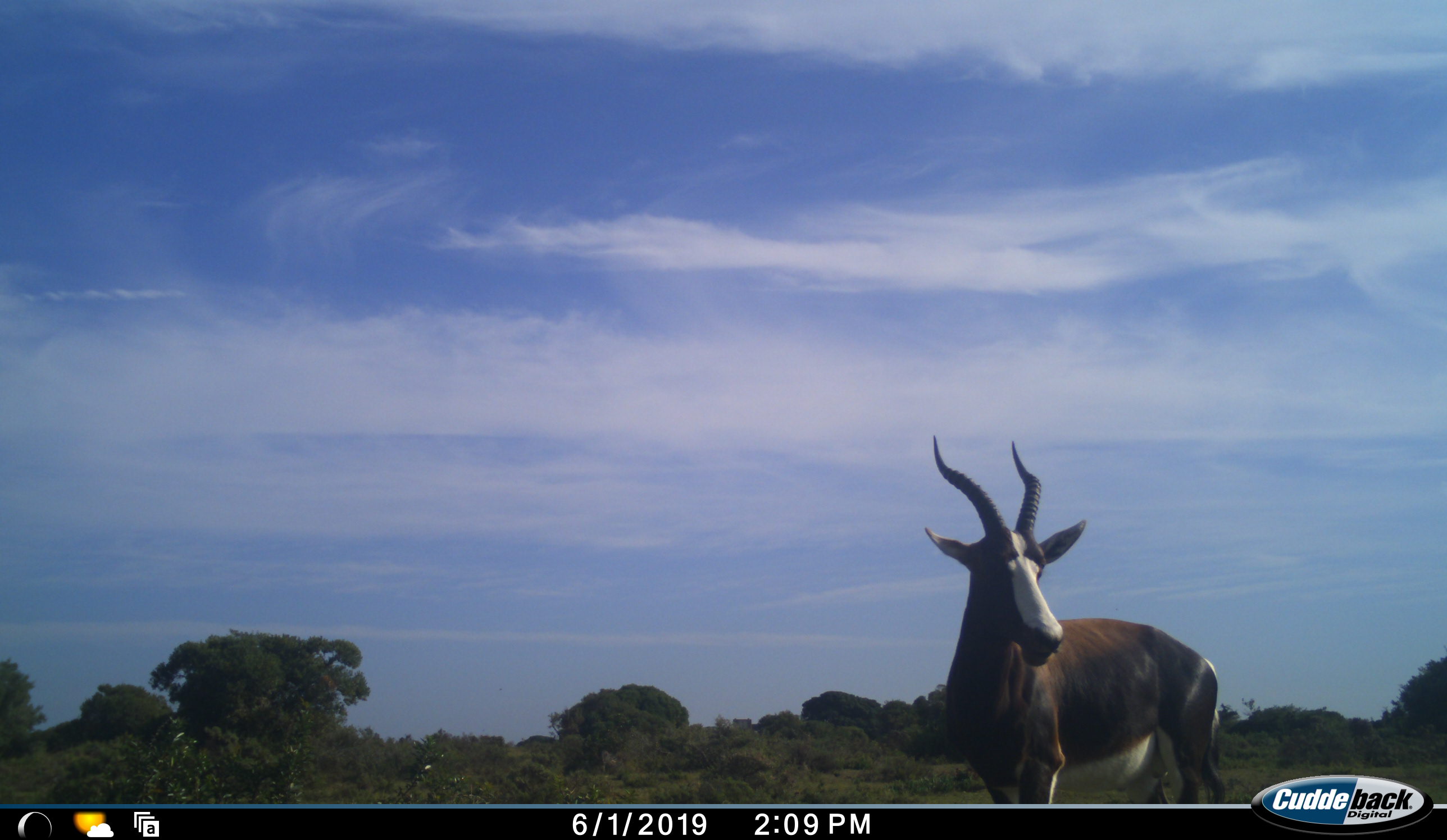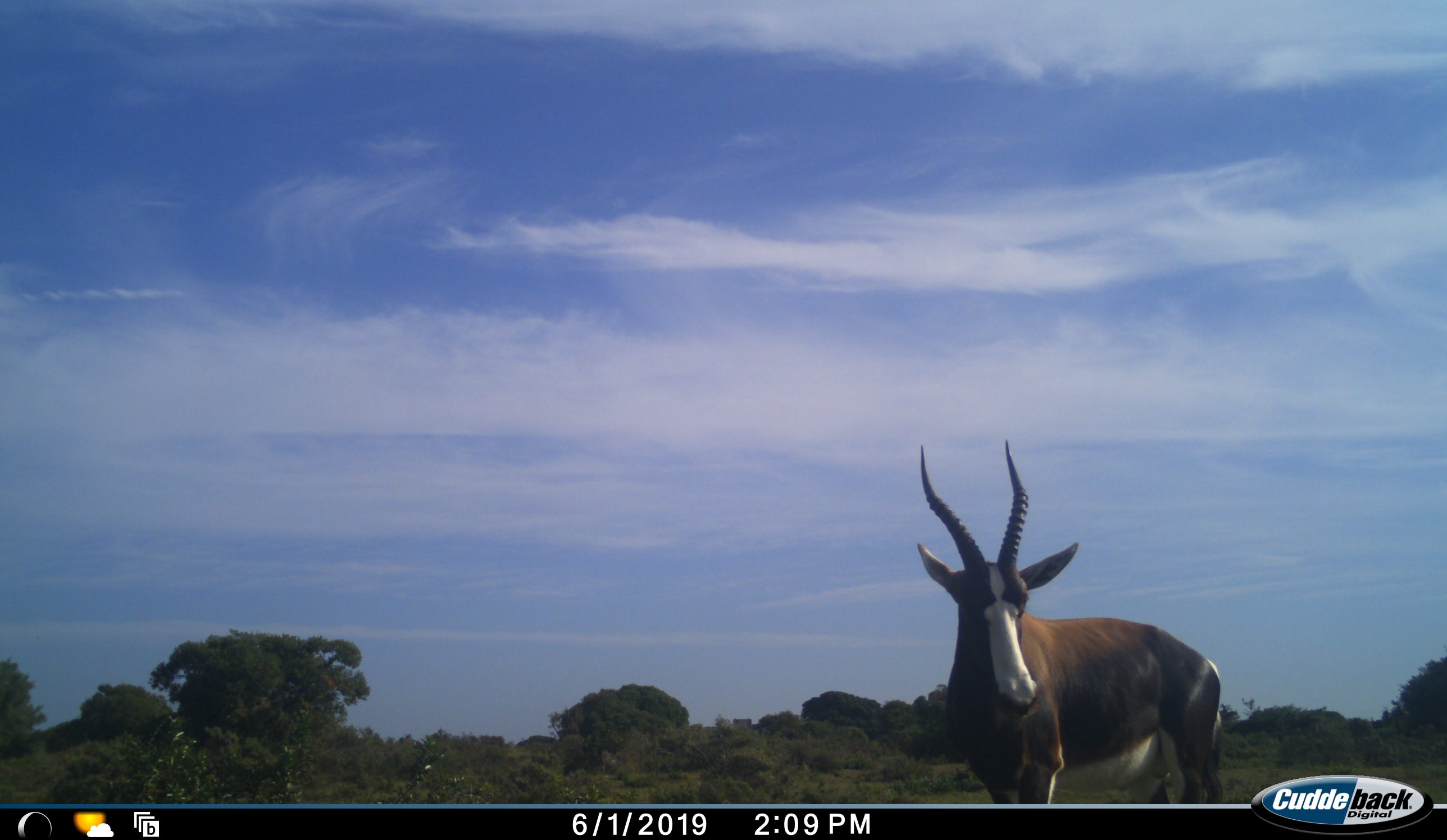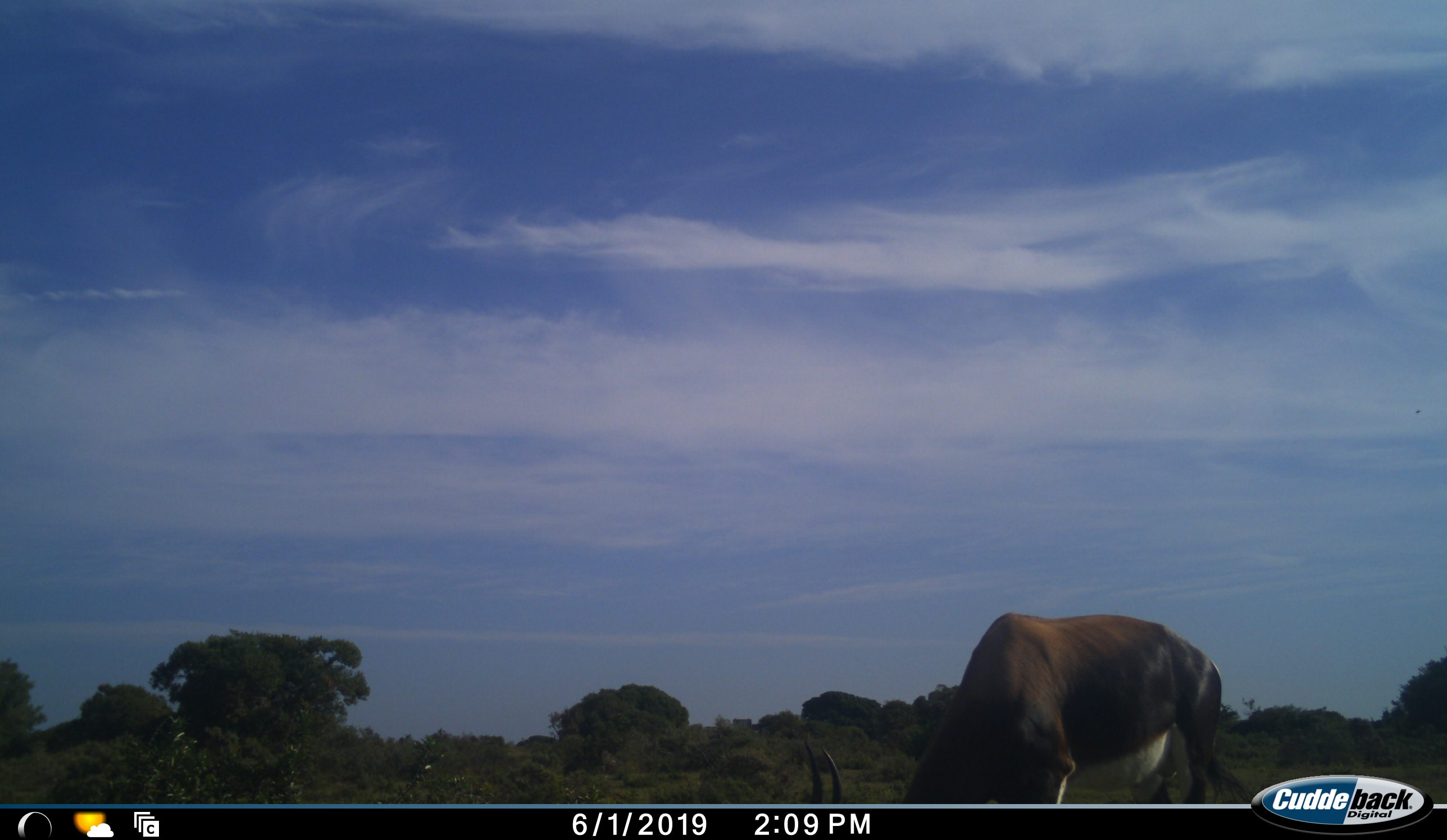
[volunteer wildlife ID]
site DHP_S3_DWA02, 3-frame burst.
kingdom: Animalia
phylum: Chordata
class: Mammalia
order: Artiodactyla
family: Bovidae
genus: Damaliscus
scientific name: Damaliscus pygargus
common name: bontebok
Bontebok (Damaliscus pygargus), count 1. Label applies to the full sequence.